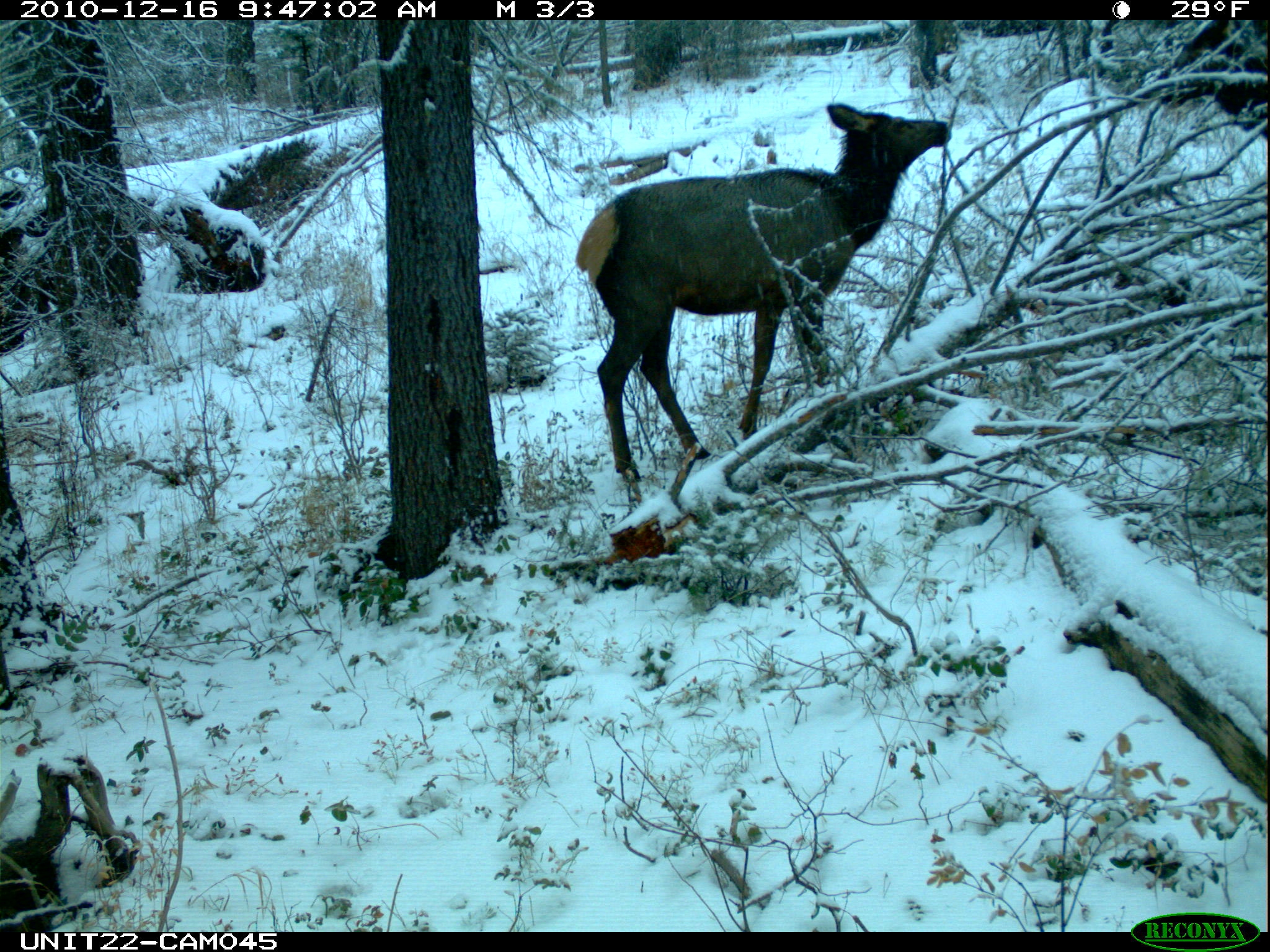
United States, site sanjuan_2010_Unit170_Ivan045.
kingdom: Animalia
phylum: Chordata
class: Mammalia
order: Artiodactyla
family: Cervidae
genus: Cervus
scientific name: Cervus elaphus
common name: red deer